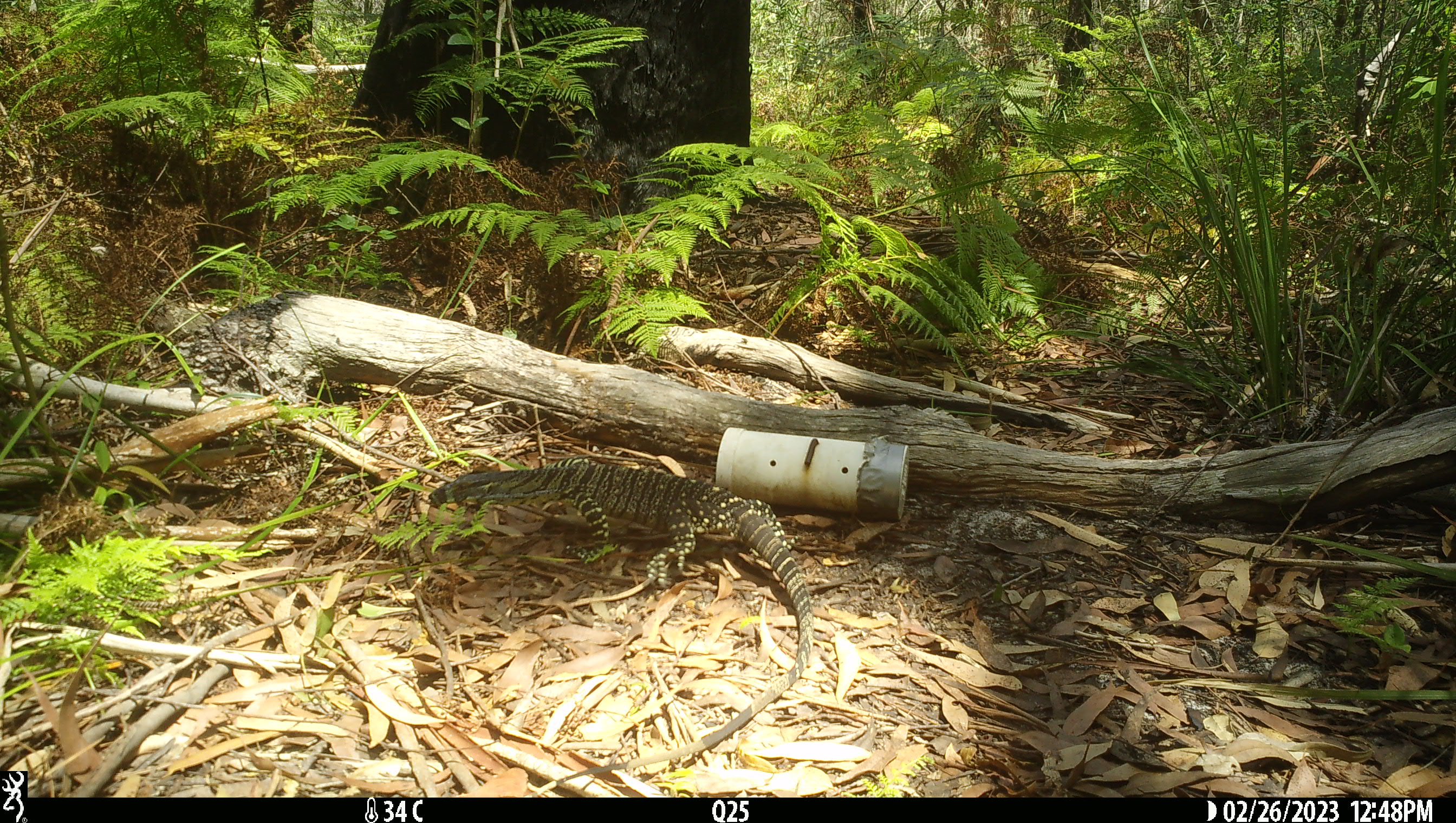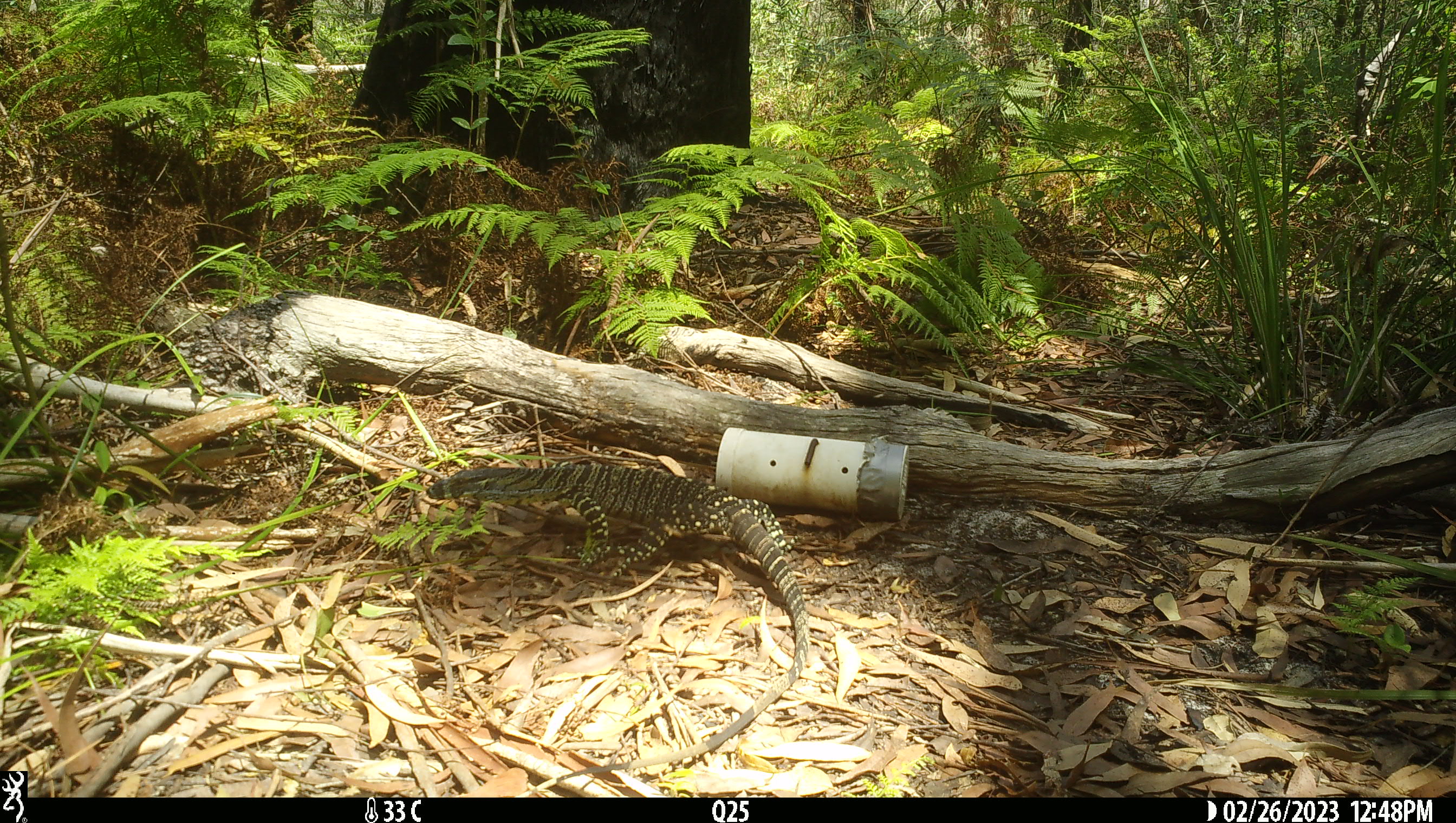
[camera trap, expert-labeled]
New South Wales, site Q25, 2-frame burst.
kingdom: Animalia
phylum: Chordata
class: Reptilia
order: Squamata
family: Varanidae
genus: Varanus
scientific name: Varanus varius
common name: lace monitor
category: goanna